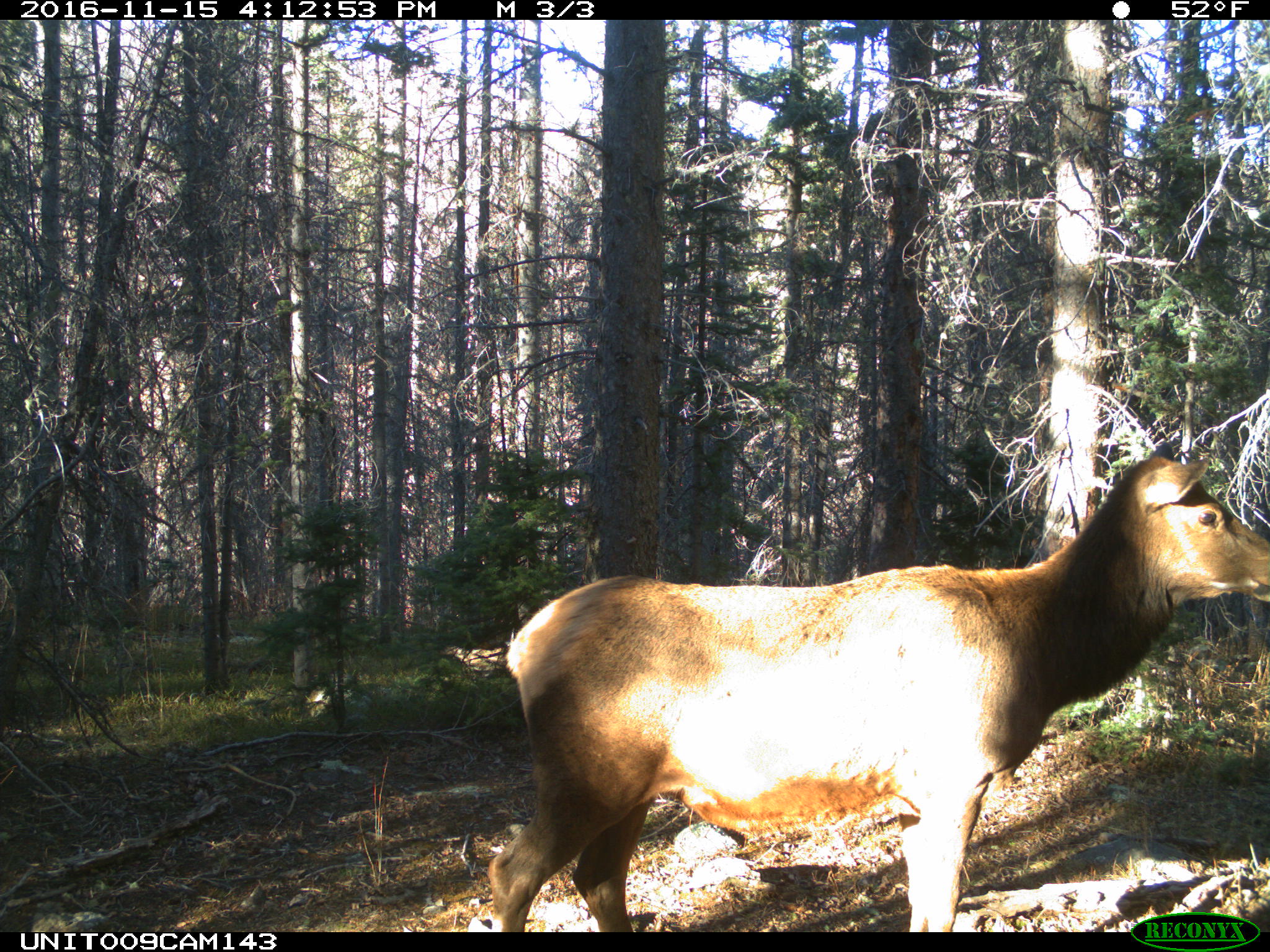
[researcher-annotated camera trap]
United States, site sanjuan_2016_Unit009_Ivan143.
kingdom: Animalia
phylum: Chordata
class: Mammalia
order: Artiodactyla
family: Cervidae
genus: Cervus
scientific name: Cervus elaphus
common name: red deer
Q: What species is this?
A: Cervus elaphus (red deer).